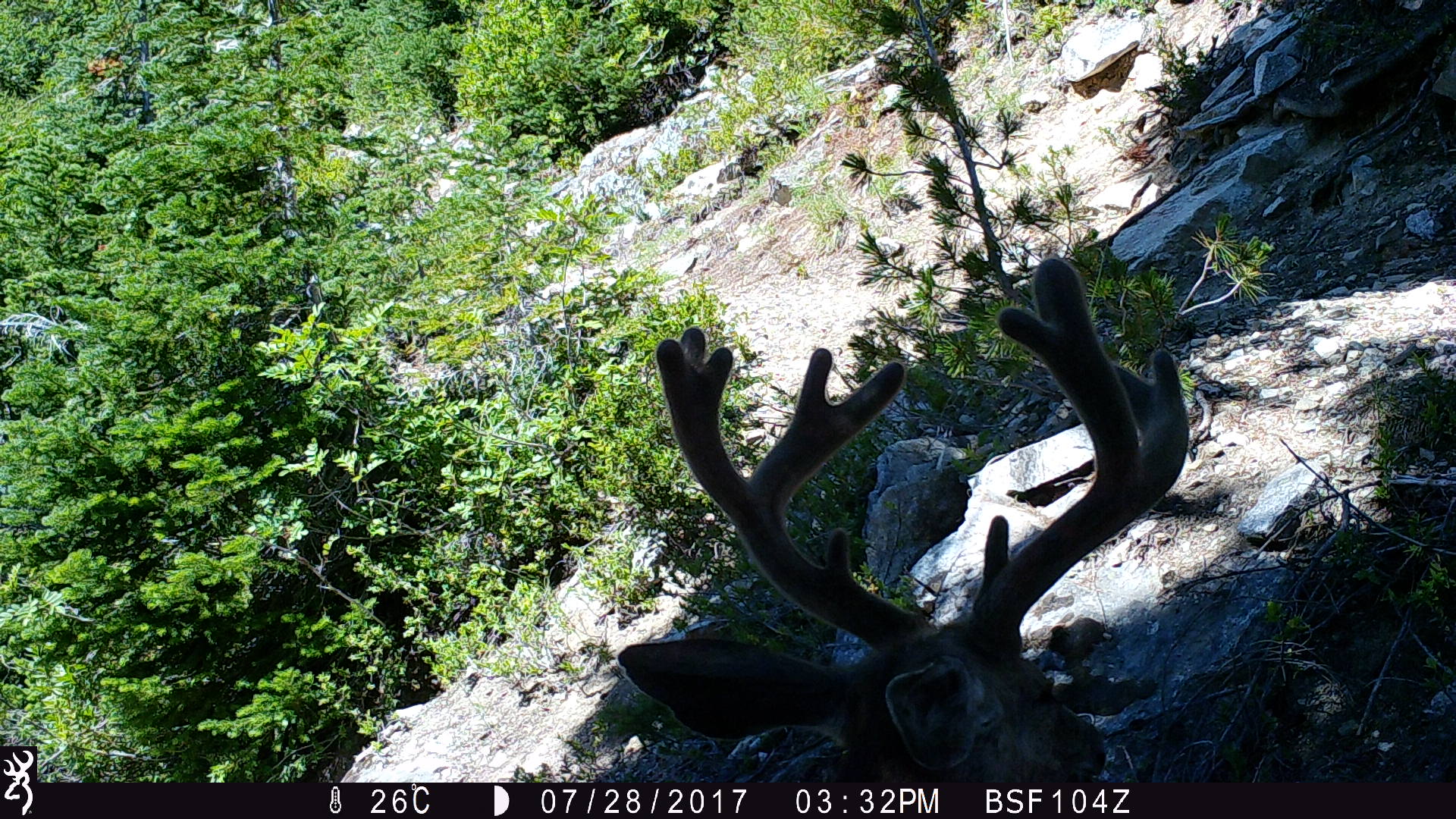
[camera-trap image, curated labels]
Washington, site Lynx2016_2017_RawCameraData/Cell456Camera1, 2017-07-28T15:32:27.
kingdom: Animalia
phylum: Chordata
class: Mammalia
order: Artiodactyla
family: Cervidae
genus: Odocoileus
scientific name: Odocoileus hemionus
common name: mule deer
Odocoileus hemionus (mule deer). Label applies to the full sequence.